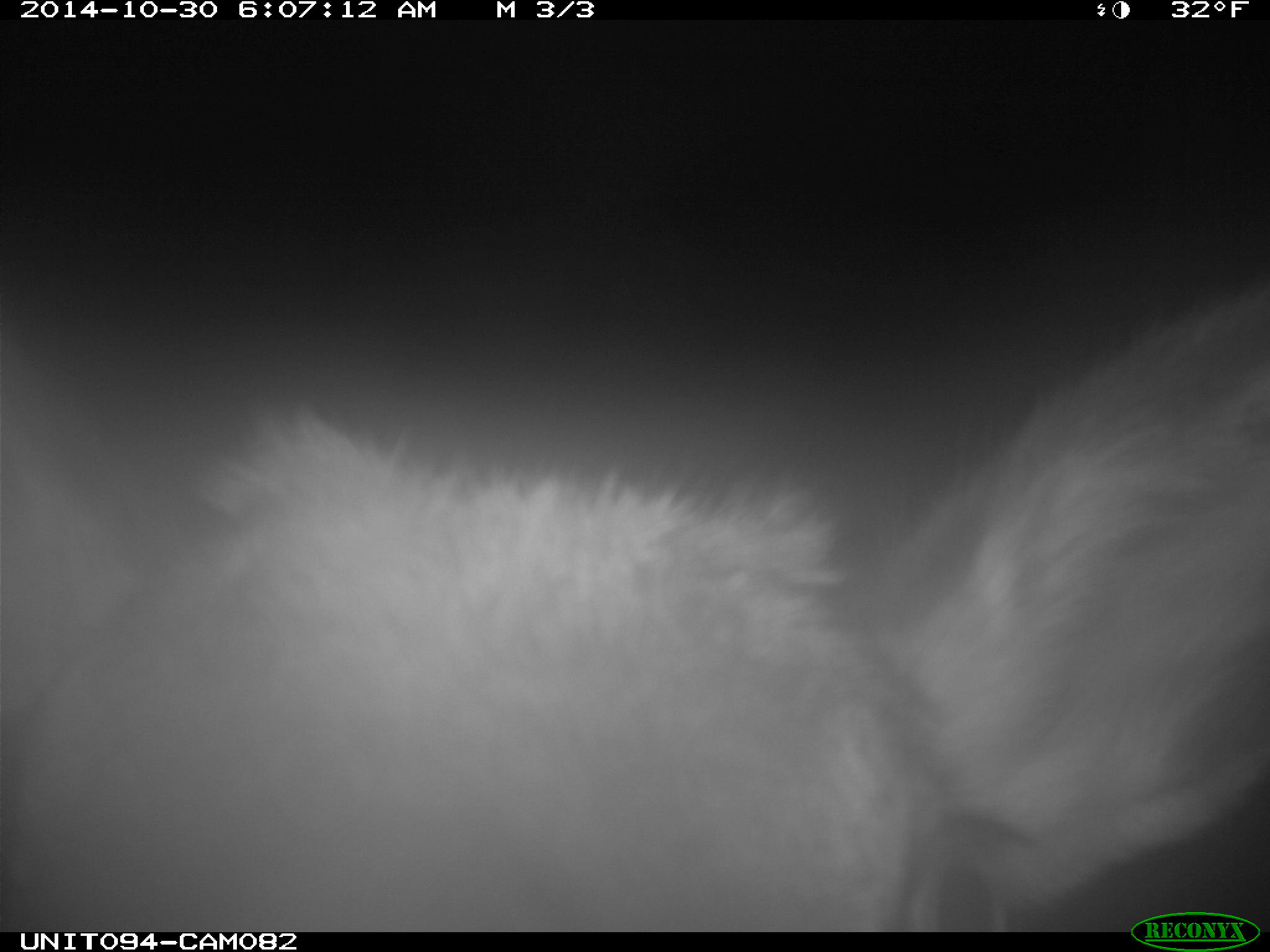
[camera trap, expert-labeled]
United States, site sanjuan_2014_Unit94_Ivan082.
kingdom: Animalia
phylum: Chordata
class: Mammalia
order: Artiodactyla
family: Cervidae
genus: Cervus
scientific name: Cervus elaphus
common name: red deer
Cervus elaphus (red deer).